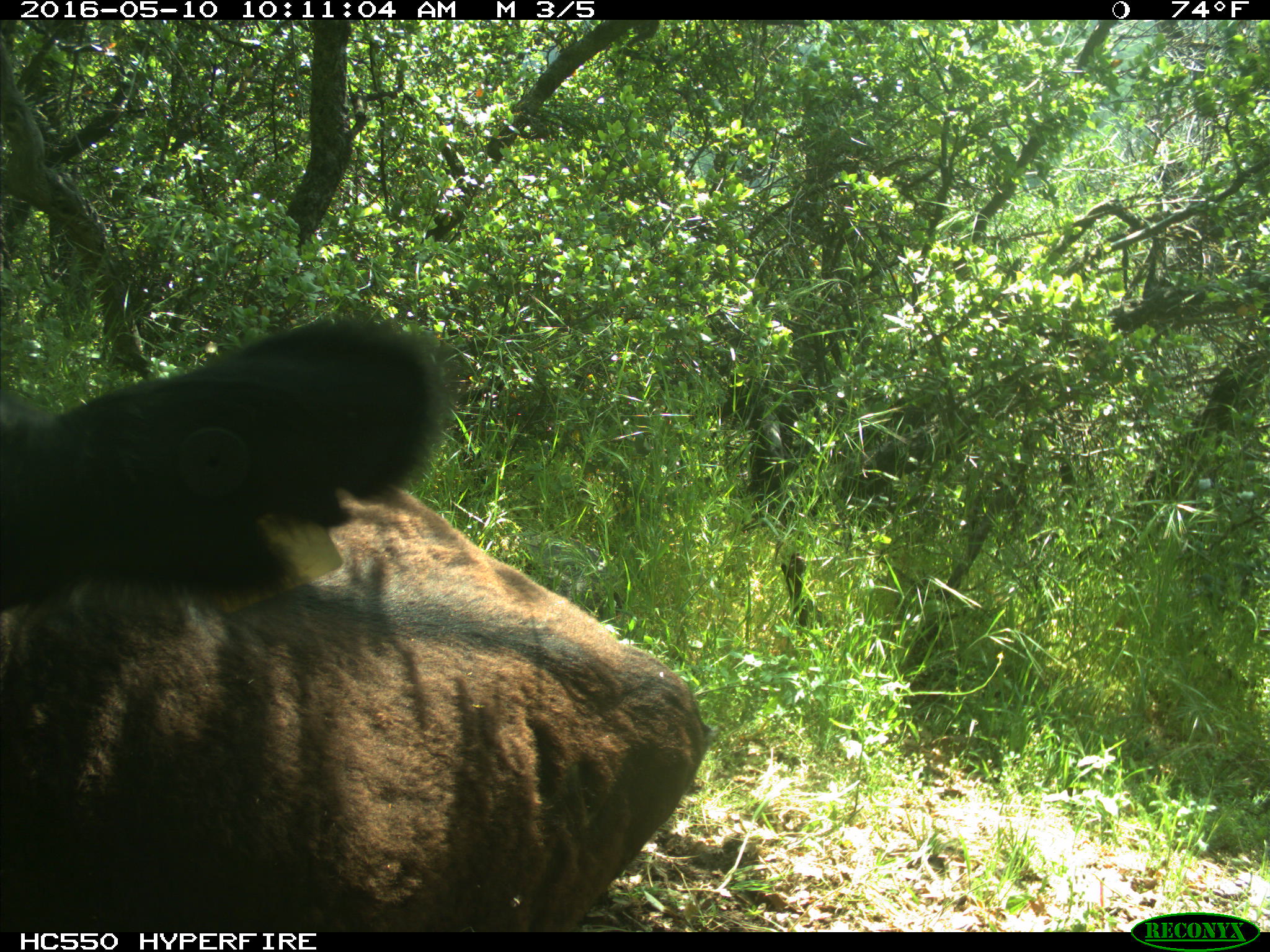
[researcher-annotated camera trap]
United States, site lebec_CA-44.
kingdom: Animalia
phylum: Chordata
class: Mammalia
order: Artiodactyla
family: Bovidae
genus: Bos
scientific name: Bos taurus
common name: domestic cow